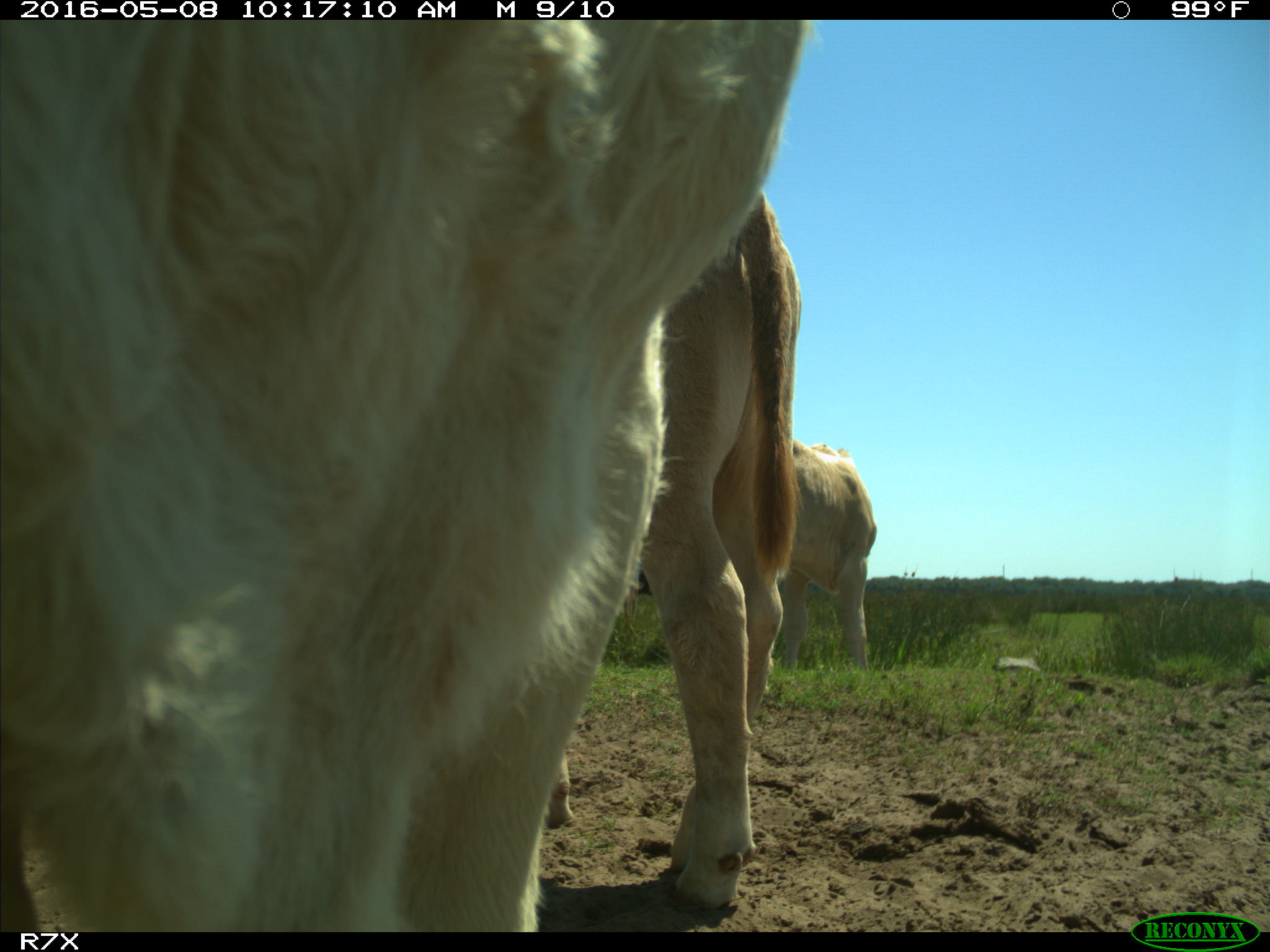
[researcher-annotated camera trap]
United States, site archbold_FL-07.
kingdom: Animalia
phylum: Chordata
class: Mammalia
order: Artiodactyla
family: Bovidae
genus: Bos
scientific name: Bos taurus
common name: domestic cow